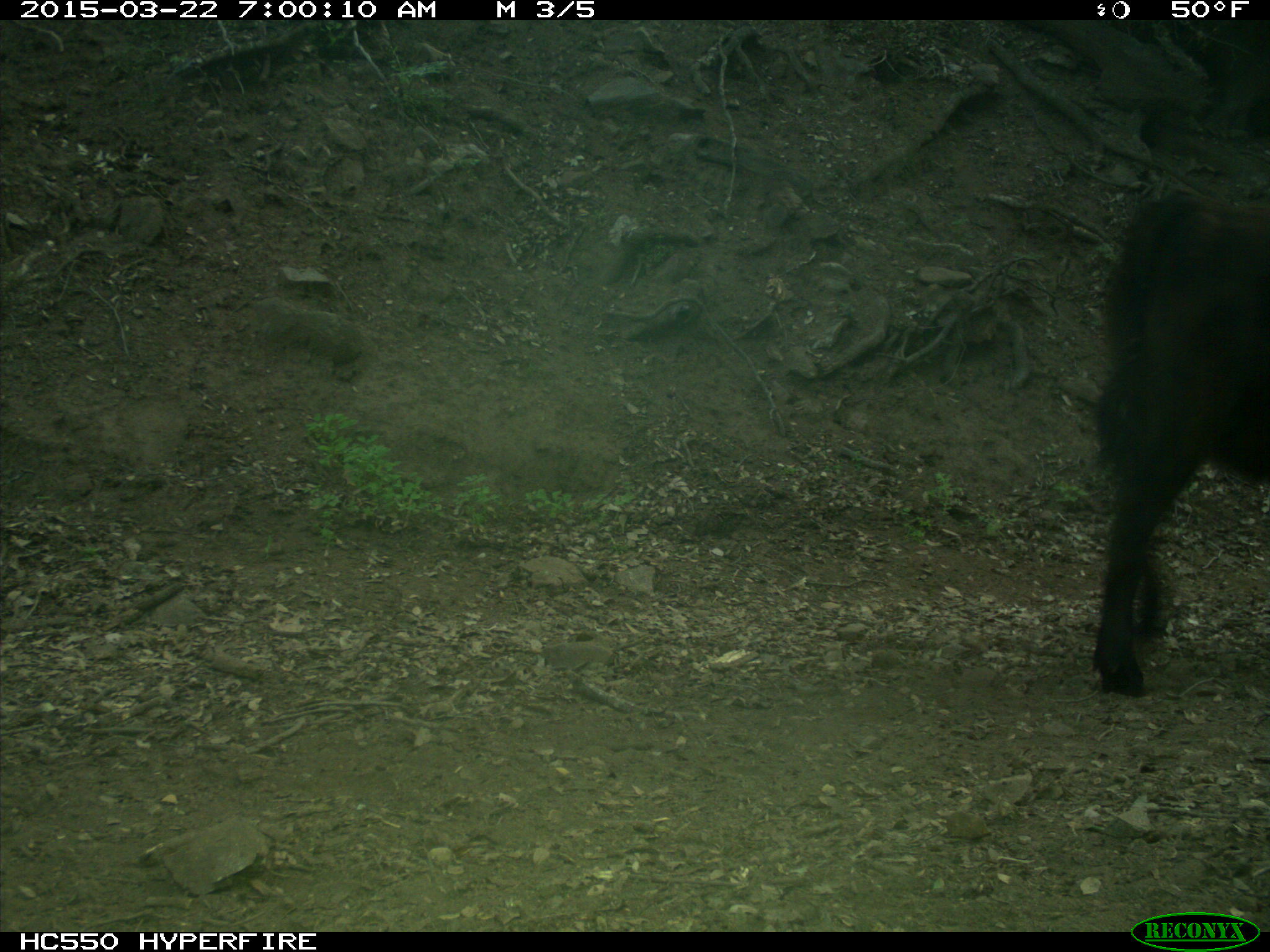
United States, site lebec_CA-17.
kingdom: Animalia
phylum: Chordata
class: Mammalia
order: Artiodactyla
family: Bovidae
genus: Bos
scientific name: Bos taurus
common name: domestic cow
Bos taurus (domestic cow).